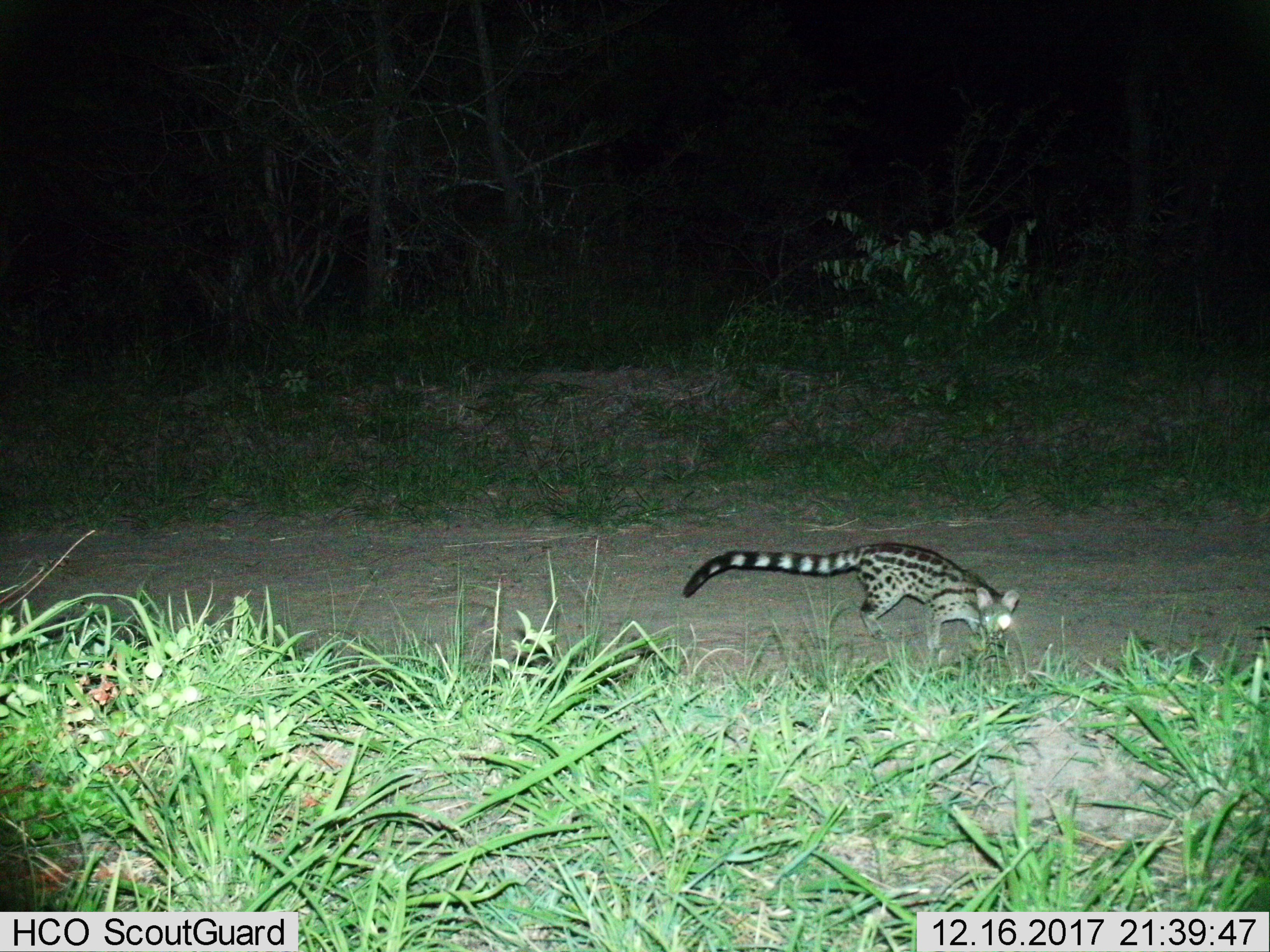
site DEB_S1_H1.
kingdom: Animalia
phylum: Chordata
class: Mammalia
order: Carnivora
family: Viverridae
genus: Genetta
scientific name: Genetta genetta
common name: small-spotted genet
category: genetcommonsmallspotted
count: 1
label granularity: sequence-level